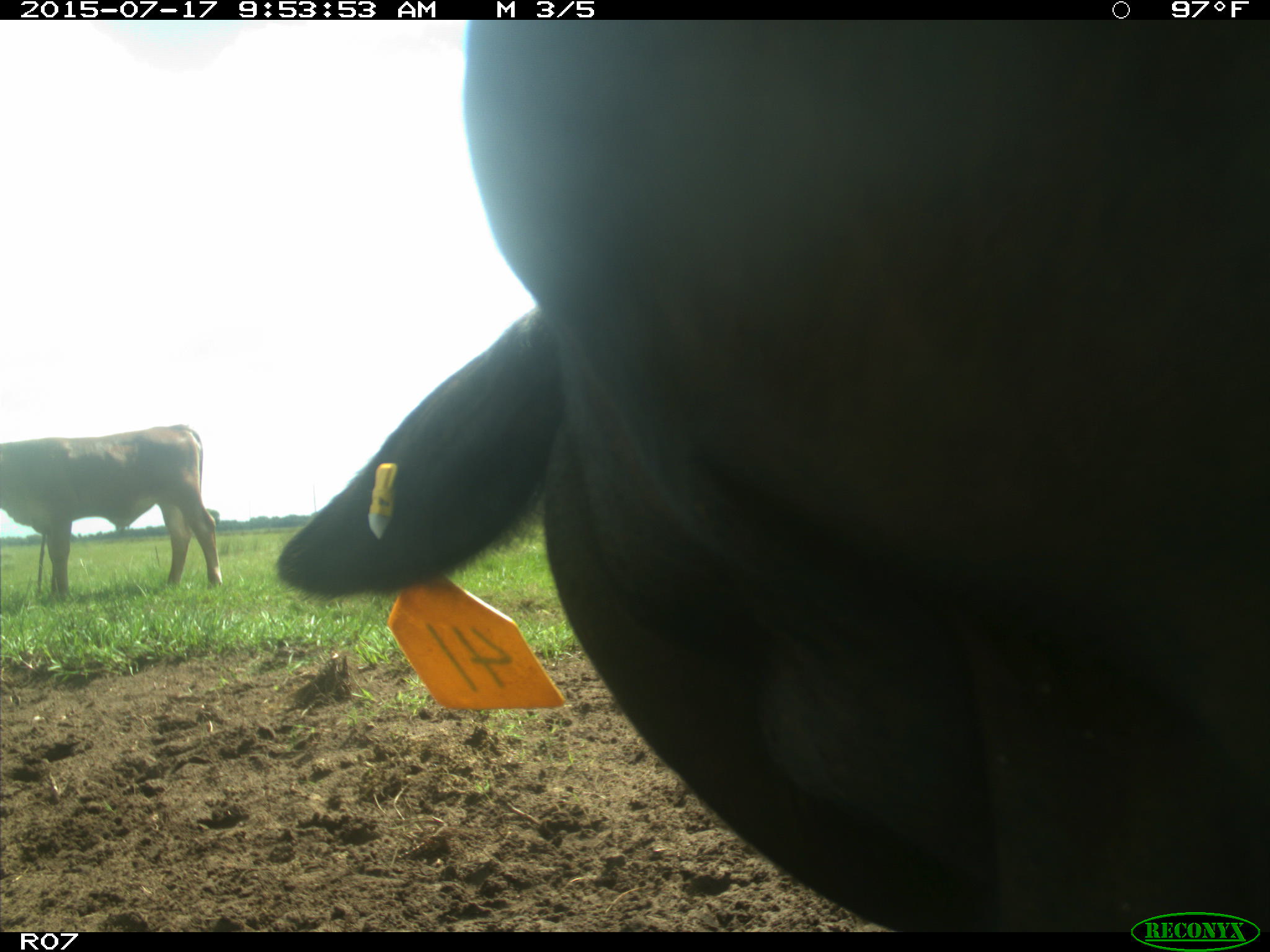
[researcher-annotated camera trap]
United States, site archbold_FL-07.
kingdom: Animalia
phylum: Chordata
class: Mammalia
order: Artiodactyla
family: Bovidae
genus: Bos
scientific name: Bos taurus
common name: domestic cow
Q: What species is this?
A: Bos taurus (domestic cow).